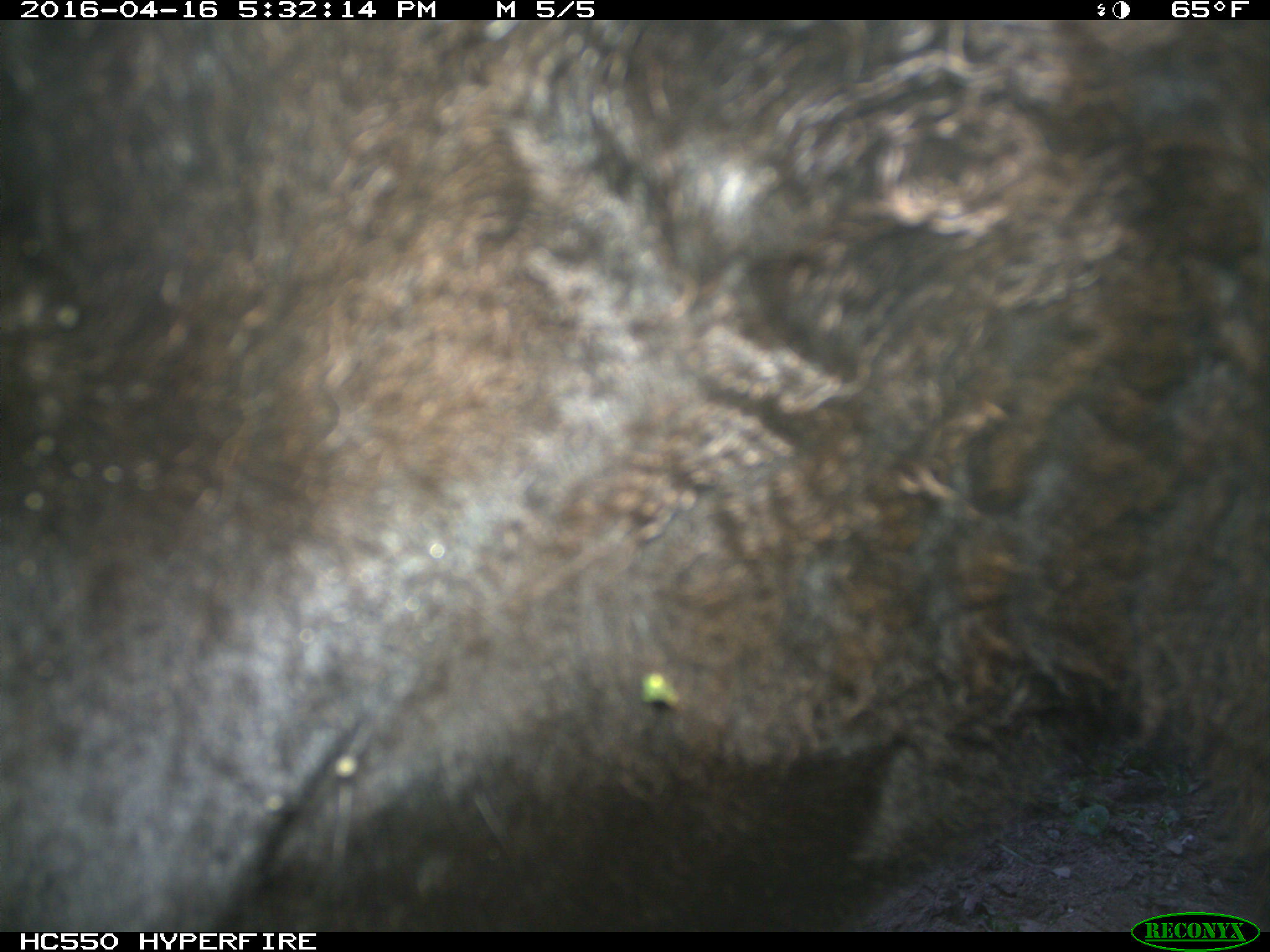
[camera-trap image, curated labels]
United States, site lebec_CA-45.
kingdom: Animalia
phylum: Chordata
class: Mammalia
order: Artiodactyla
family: Bovidae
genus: Bos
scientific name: Bos taurus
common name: domestic cow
Bos taurus (domestic cow).